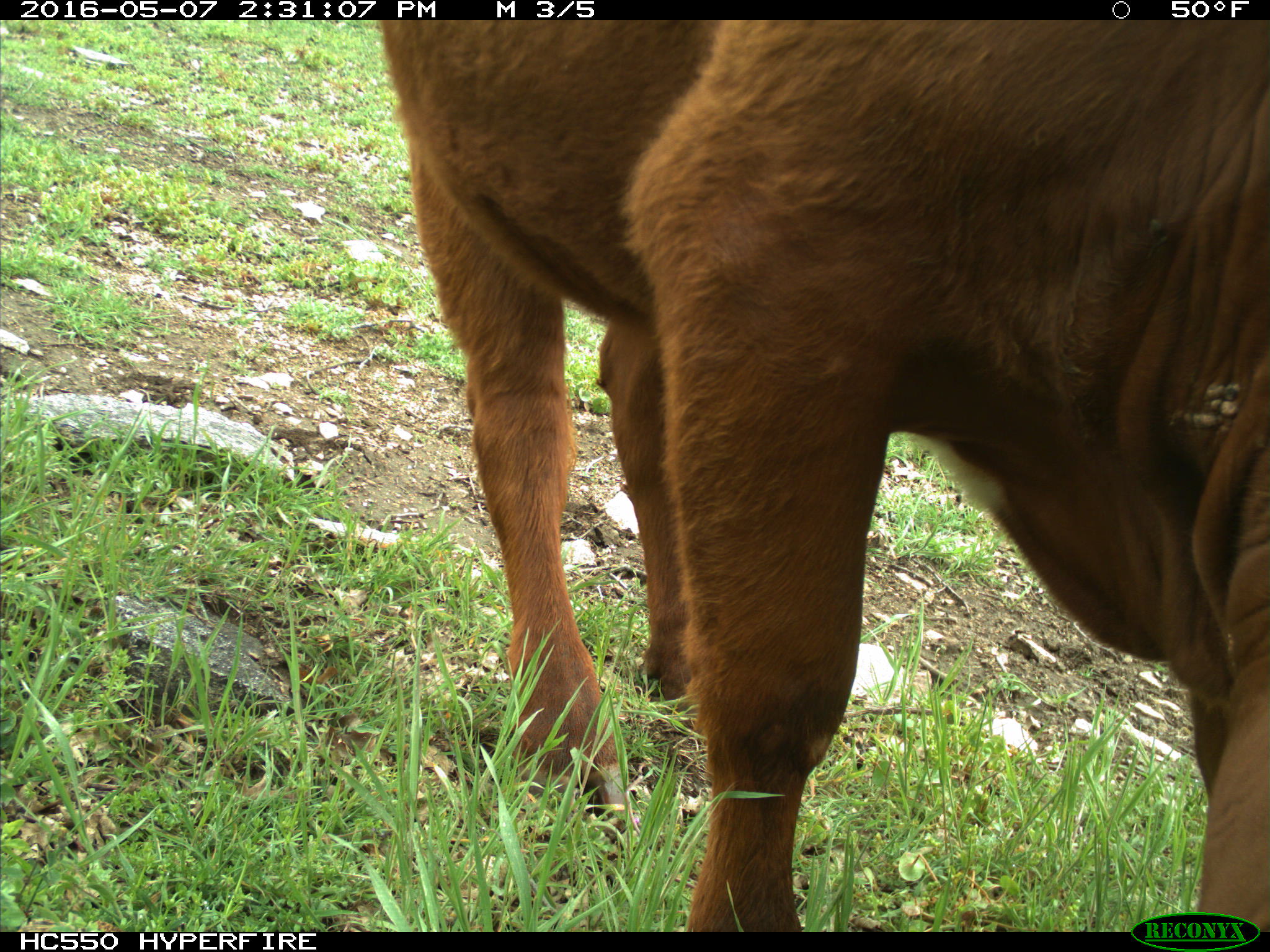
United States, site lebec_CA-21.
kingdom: Animalia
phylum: Chordata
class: Mammalia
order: Artiodactyla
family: Bovidae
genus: Bos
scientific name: Bos taurus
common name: domestic cow